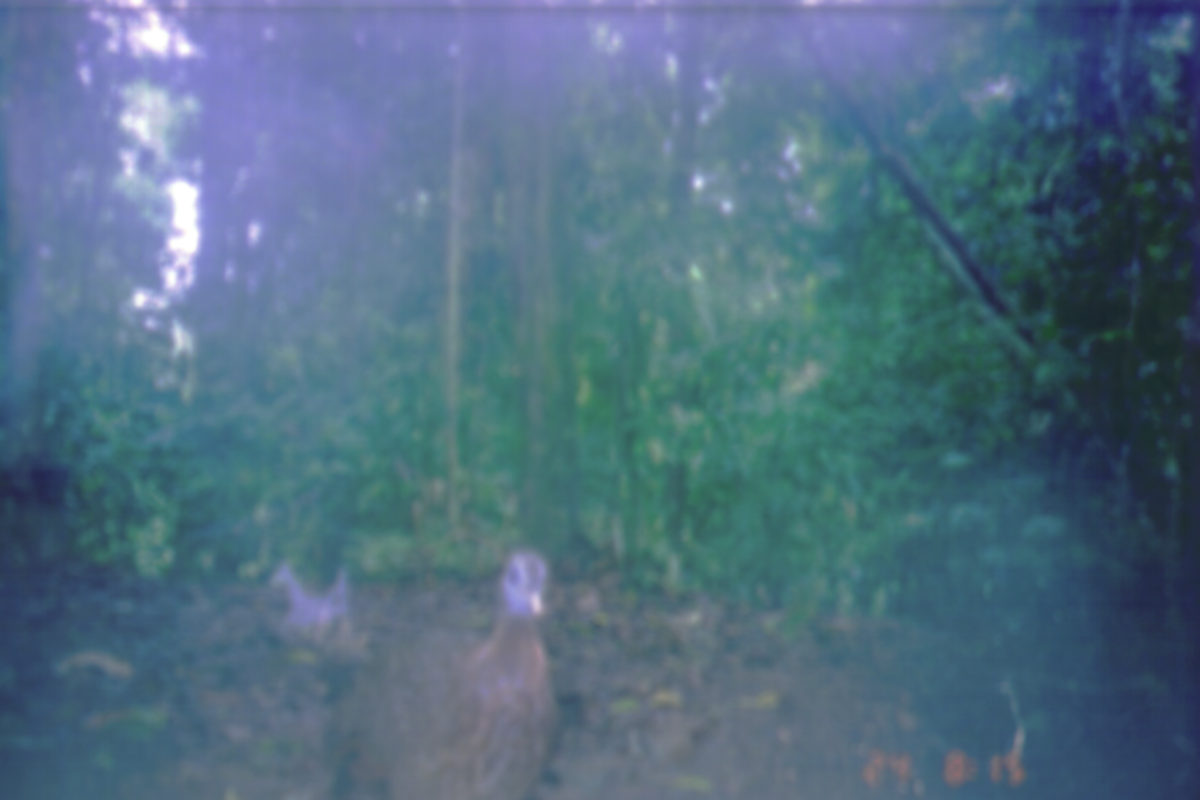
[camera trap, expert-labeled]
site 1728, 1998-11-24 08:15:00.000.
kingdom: Animalia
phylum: Chordata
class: Aves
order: Galliformes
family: Phasianidae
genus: Argusianus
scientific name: Argusianus argus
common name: great argus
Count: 1.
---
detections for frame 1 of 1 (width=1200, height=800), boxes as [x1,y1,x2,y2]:
argusianus argus: [296,549,549,800]